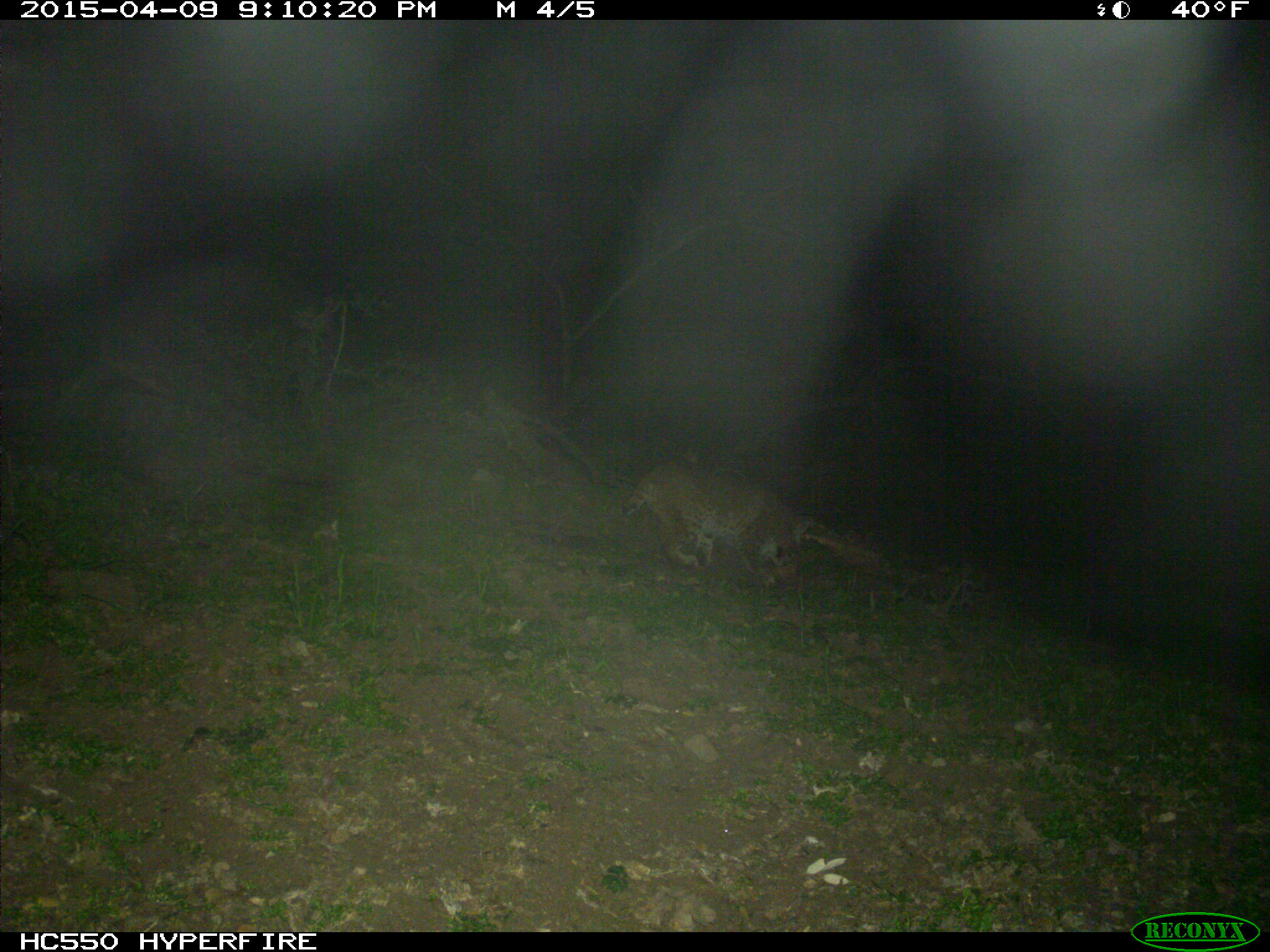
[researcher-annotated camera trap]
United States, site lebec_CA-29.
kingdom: Animalia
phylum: Chordata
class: Mammalia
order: Carnivora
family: Felidae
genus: Lynx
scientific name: Lynx rufus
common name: bobcat